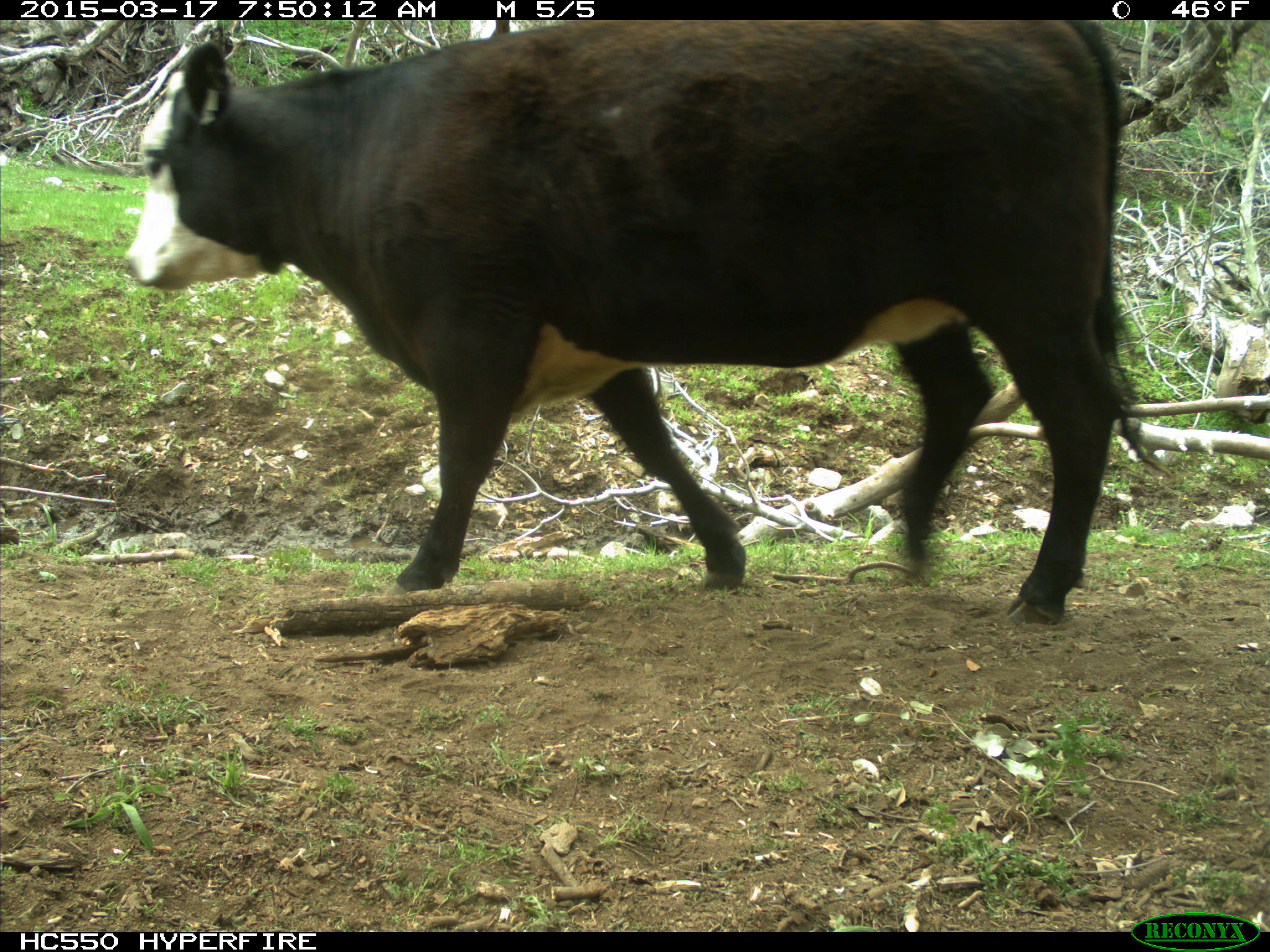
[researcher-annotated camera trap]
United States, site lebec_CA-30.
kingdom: Animalia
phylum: Chordata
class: Mammalia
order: Artiodactyla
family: Bovidae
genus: Bos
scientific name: Bos taurus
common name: domestic cow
Bos taurus (domestic cow).